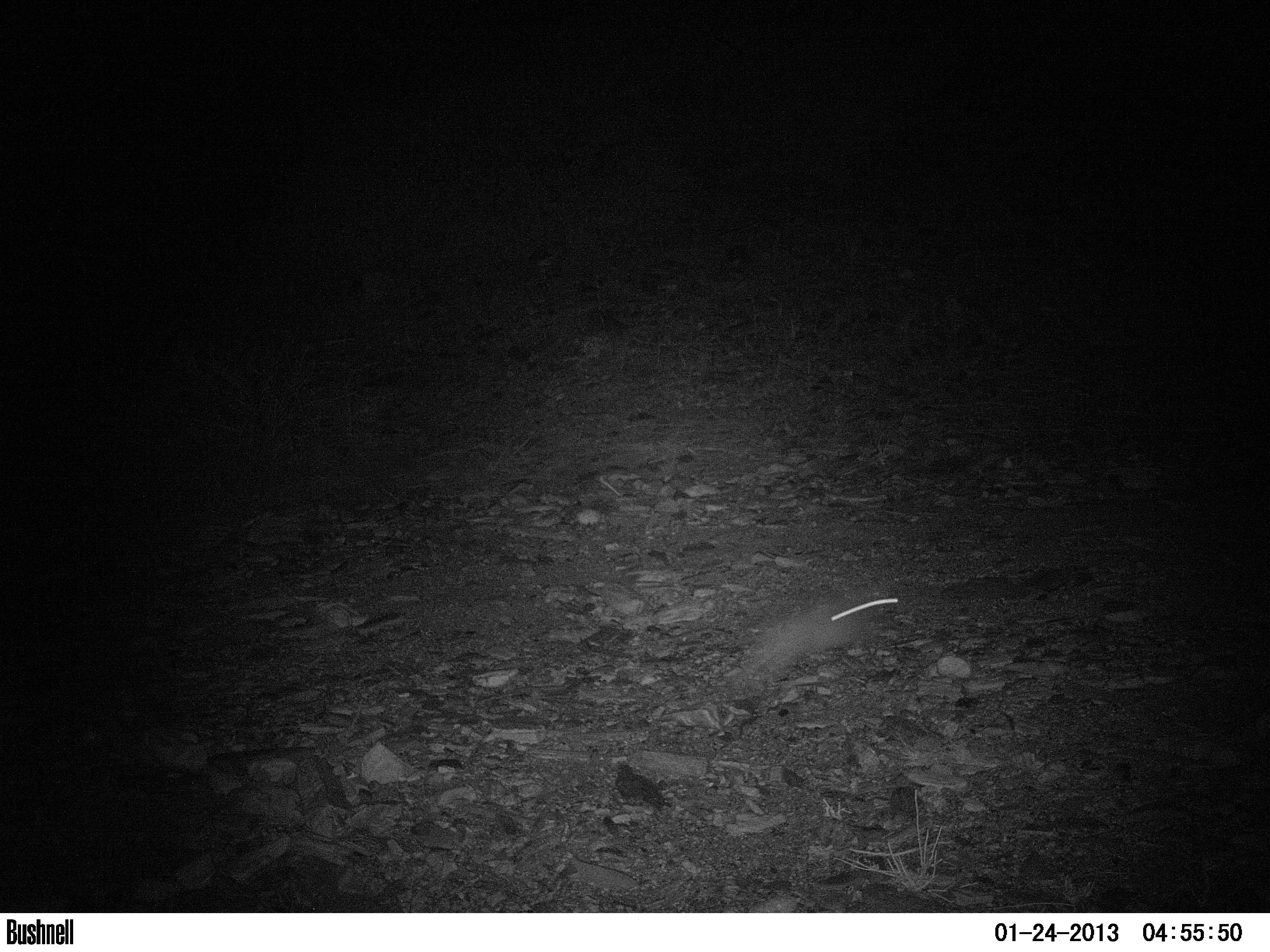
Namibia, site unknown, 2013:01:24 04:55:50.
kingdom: Animalia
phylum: Chordata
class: Mammalia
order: Lagomorpha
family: Leporidae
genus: Pronolagus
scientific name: Pronolagus randensis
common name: jameson's red rockhare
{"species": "Pronolagus randensis (jameson's red rockhare)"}